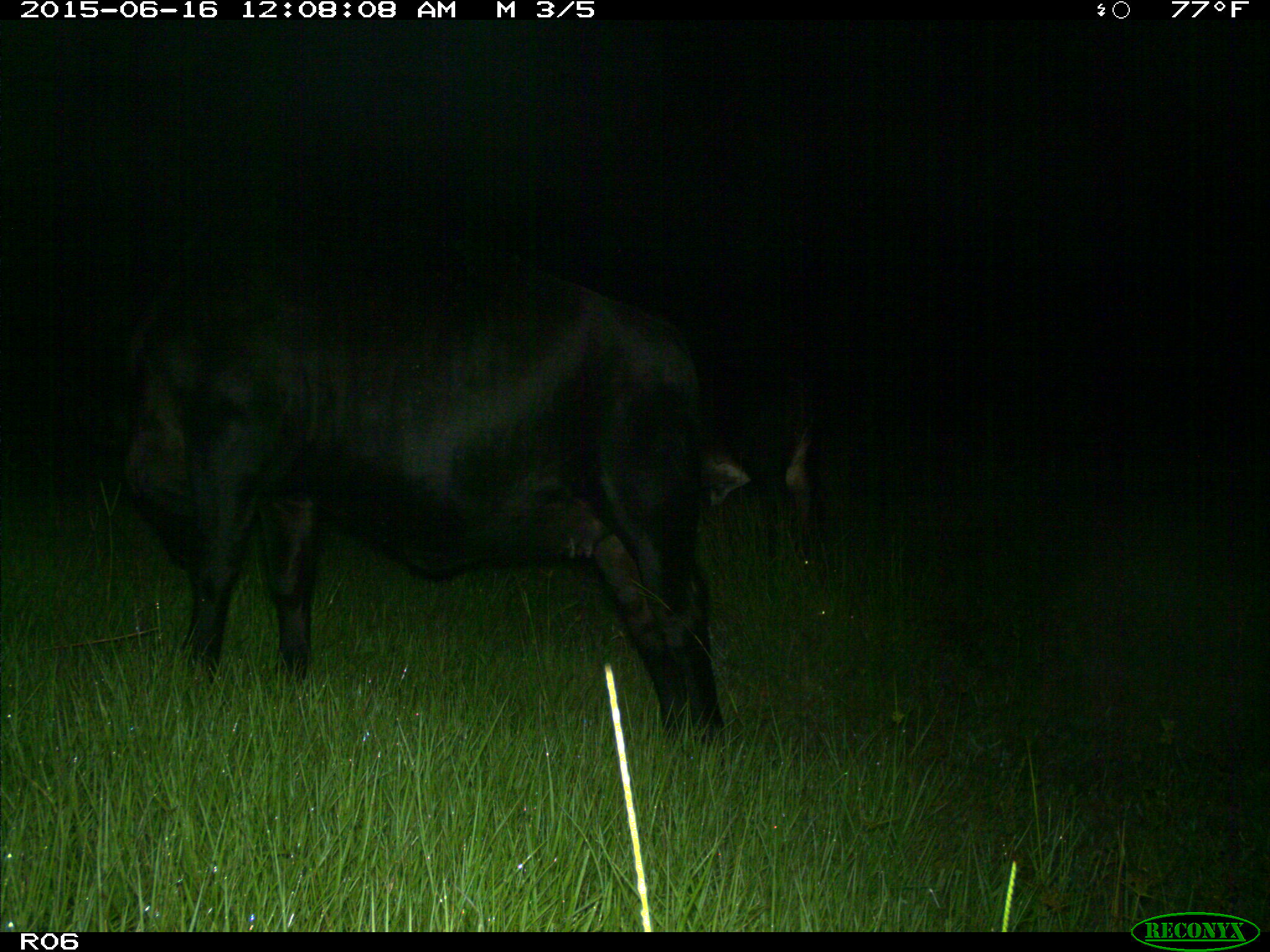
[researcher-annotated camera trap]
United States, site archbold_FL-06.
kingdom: Animalia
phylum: Chordata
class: Mammalia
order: Artiodactyla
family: Bovidae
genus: Bos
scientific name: Bos taurus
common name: domestic cow